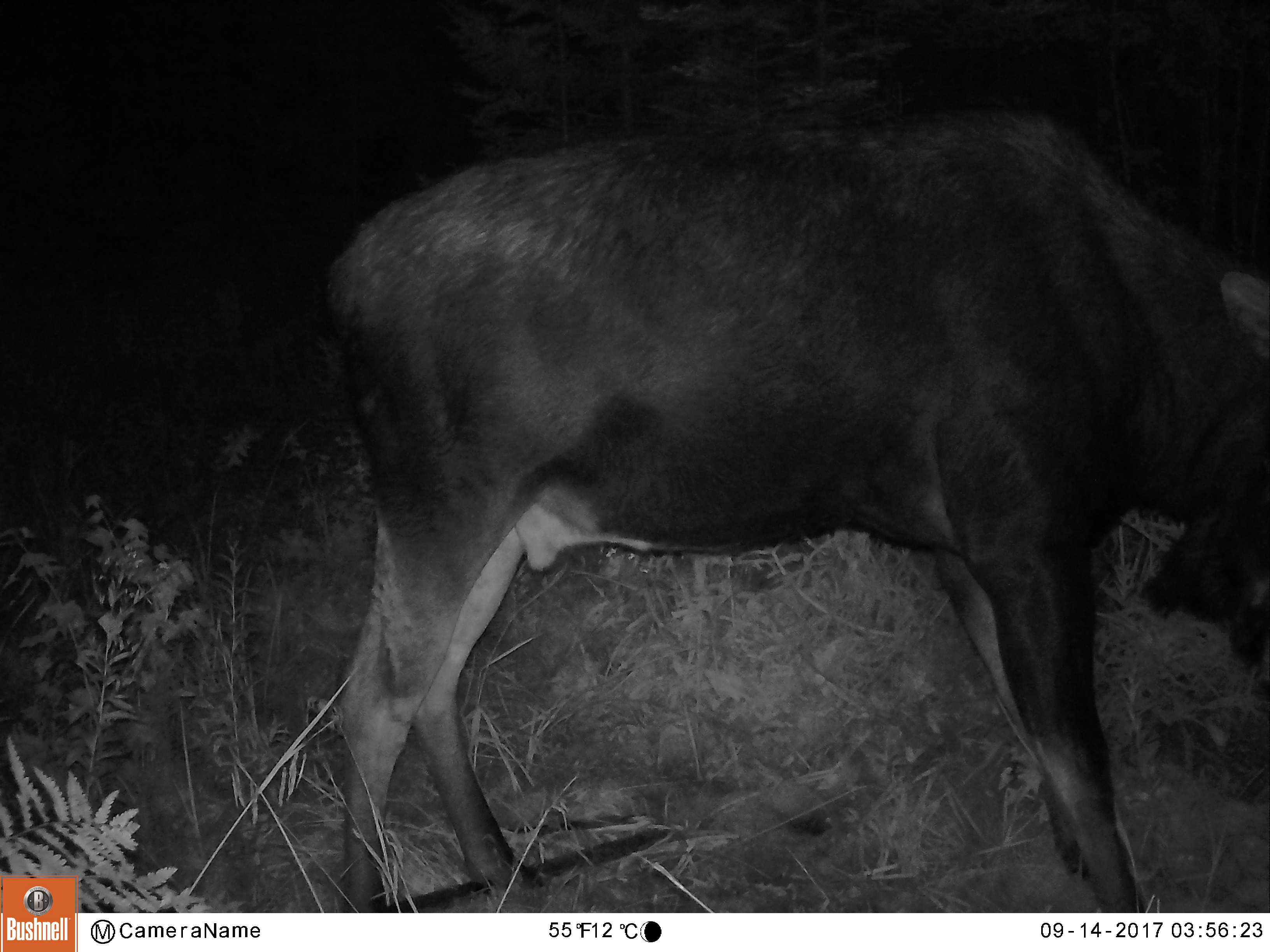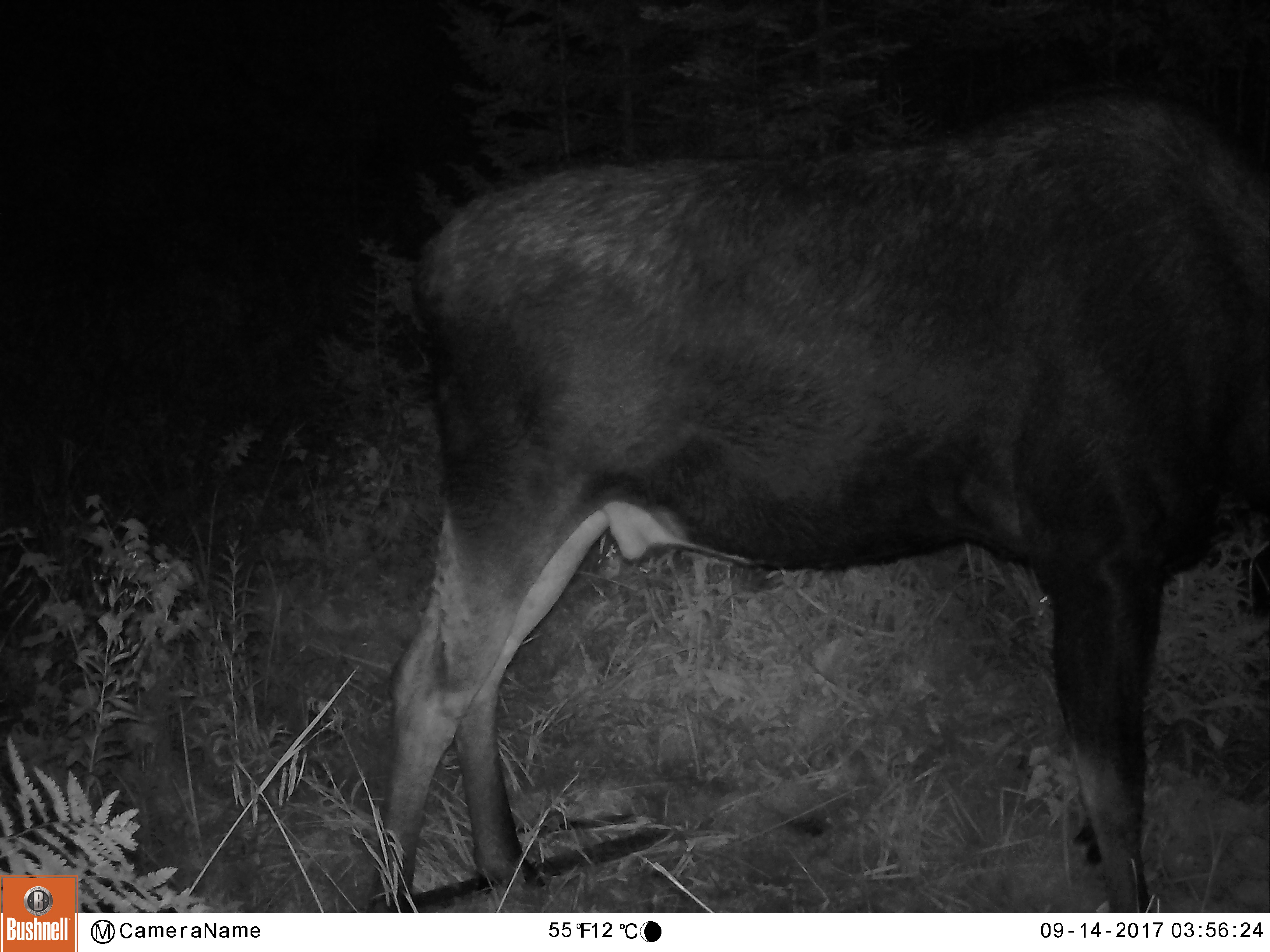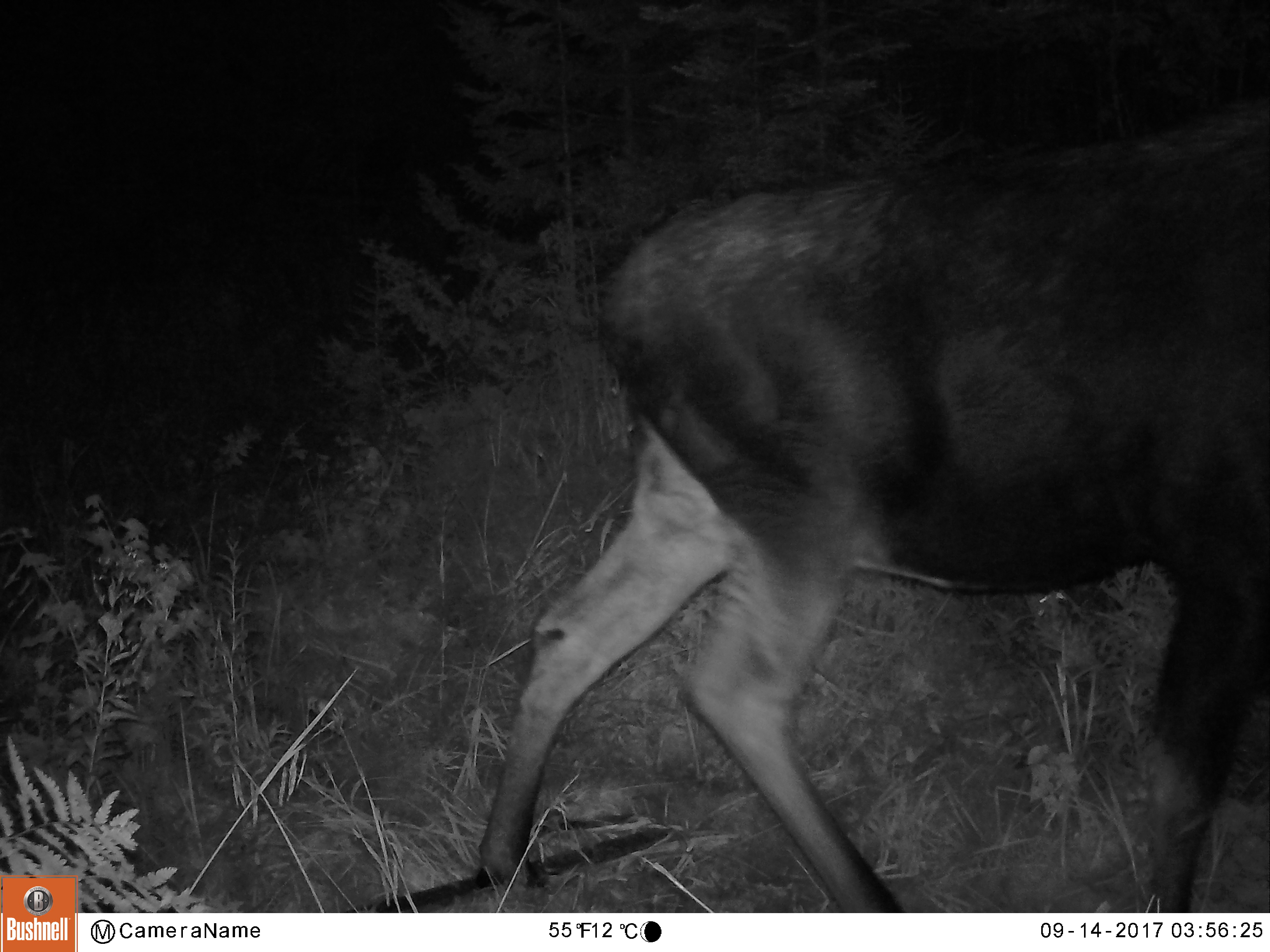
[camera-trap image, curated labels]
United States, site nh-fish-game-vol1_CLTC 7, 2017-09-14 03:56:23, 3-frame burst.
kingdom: Animalia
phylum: Chordata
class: Mammalia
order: Artiodactyla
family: Cervidae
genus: Alces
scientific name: Alces alces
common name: moose